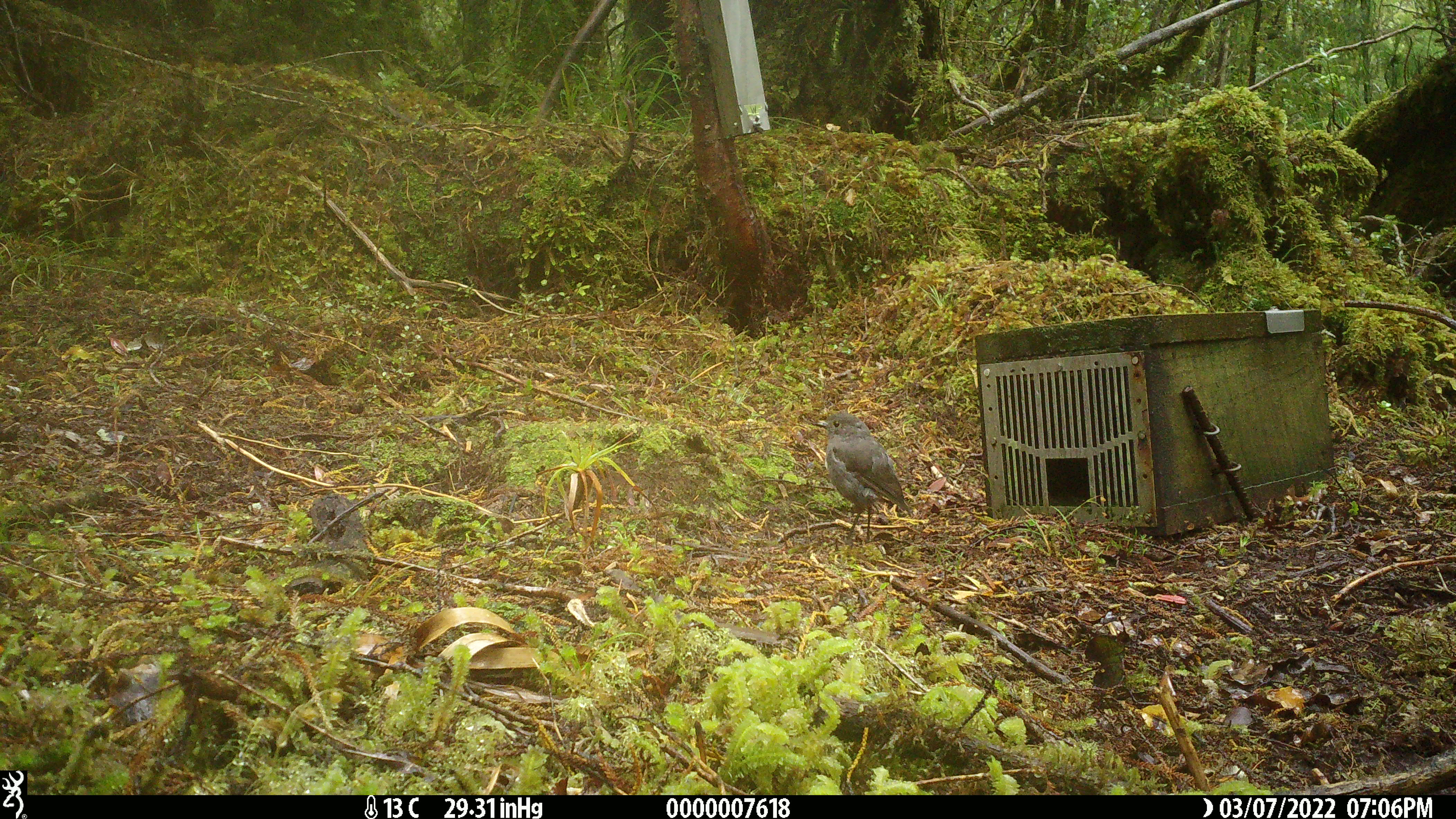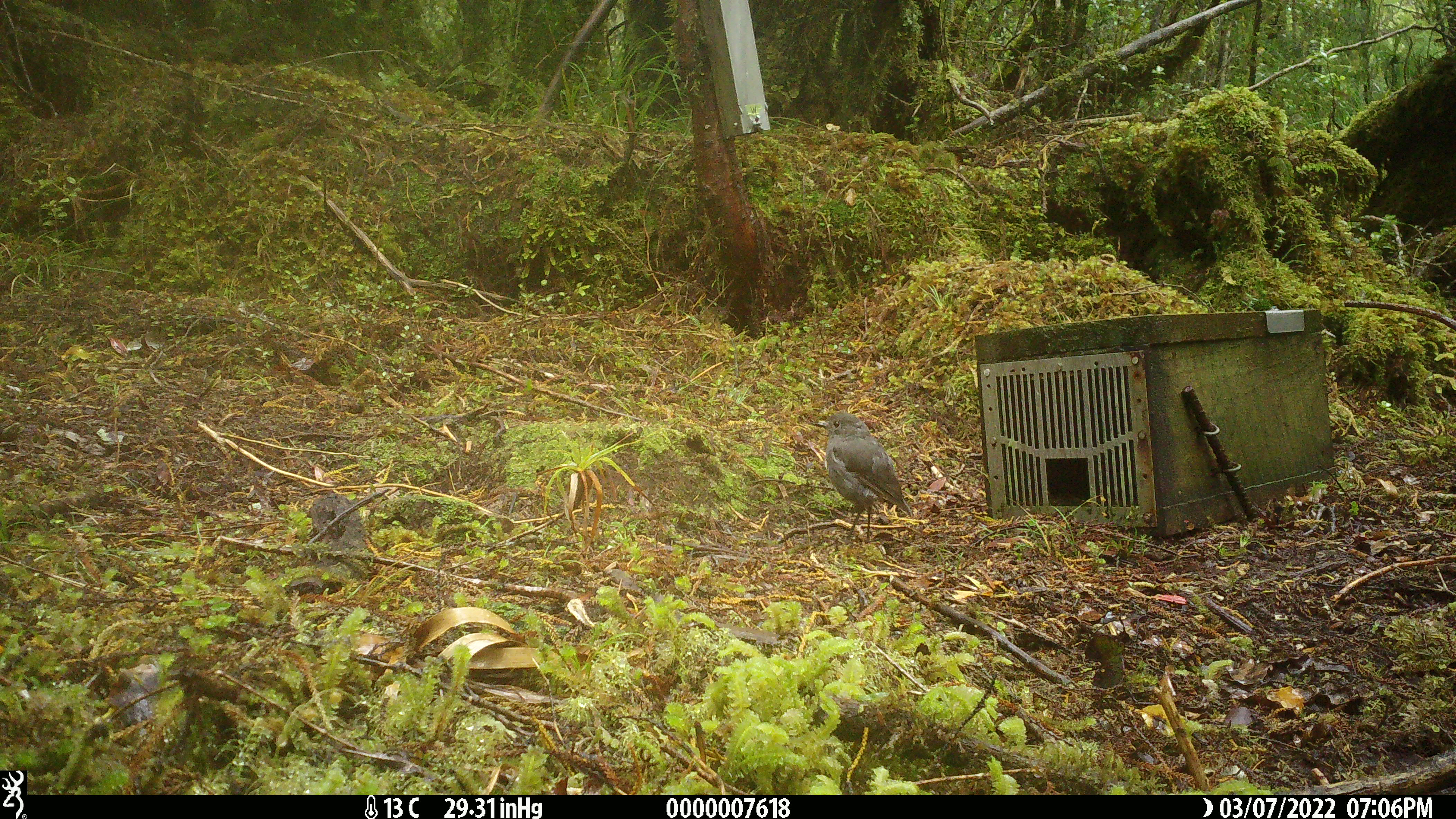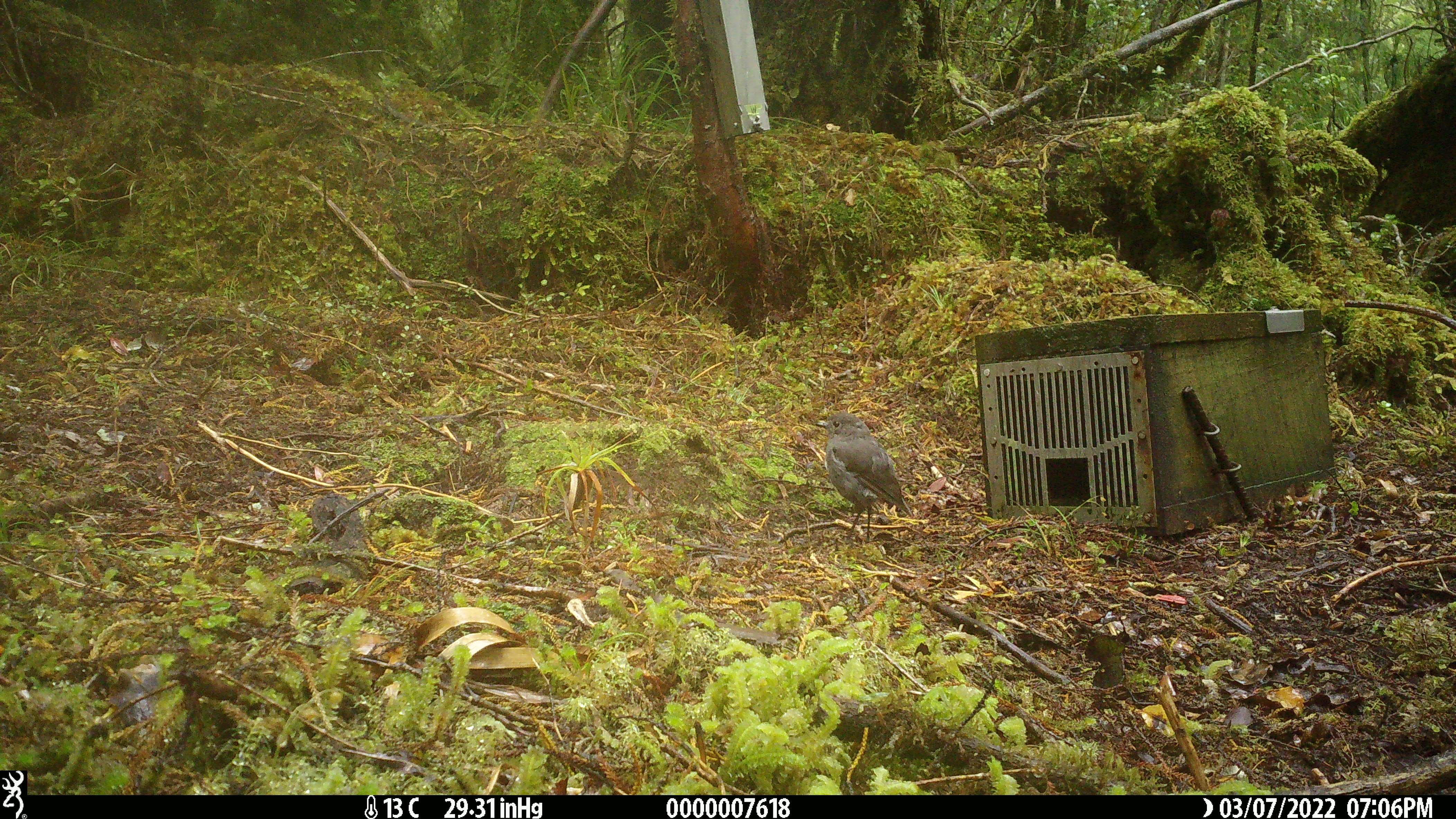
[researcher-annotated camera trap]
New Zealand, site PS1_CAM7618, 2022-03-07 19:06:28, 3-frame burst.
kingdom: Animalia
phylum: Chordata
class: Aves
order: Passeriformes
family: Petroicidae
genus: Petroica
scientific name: Petroica australis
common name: new zealand robin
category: robin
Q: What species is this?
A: Robin (new zealand robin) (Petroica australis).